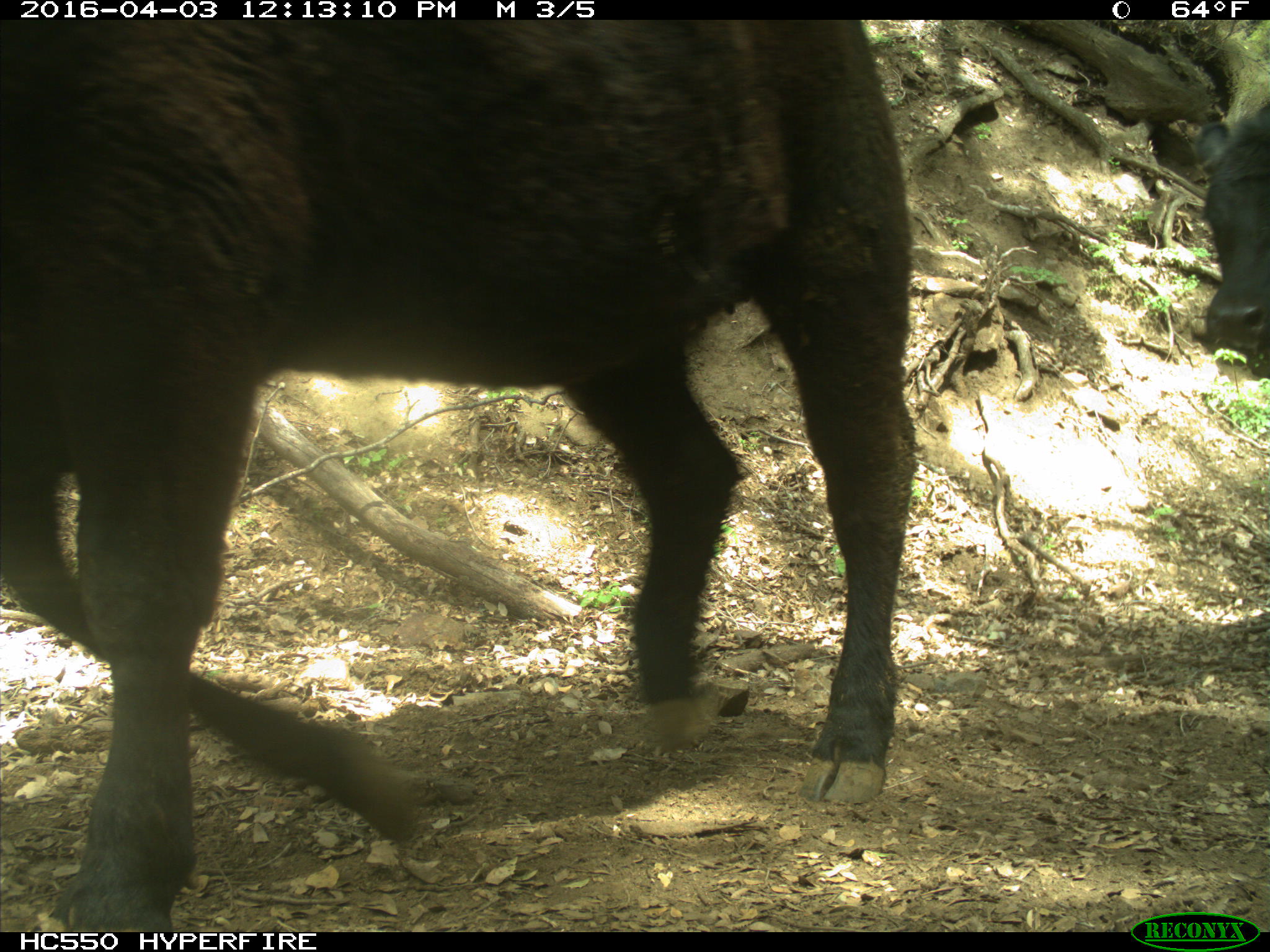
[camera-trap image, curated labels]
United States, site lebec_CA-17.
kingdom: Animalia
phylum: Chordata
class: Mammalia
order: Artiodactyla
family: Bovidae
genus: Bos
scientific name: Bos taurus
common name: domestic cow